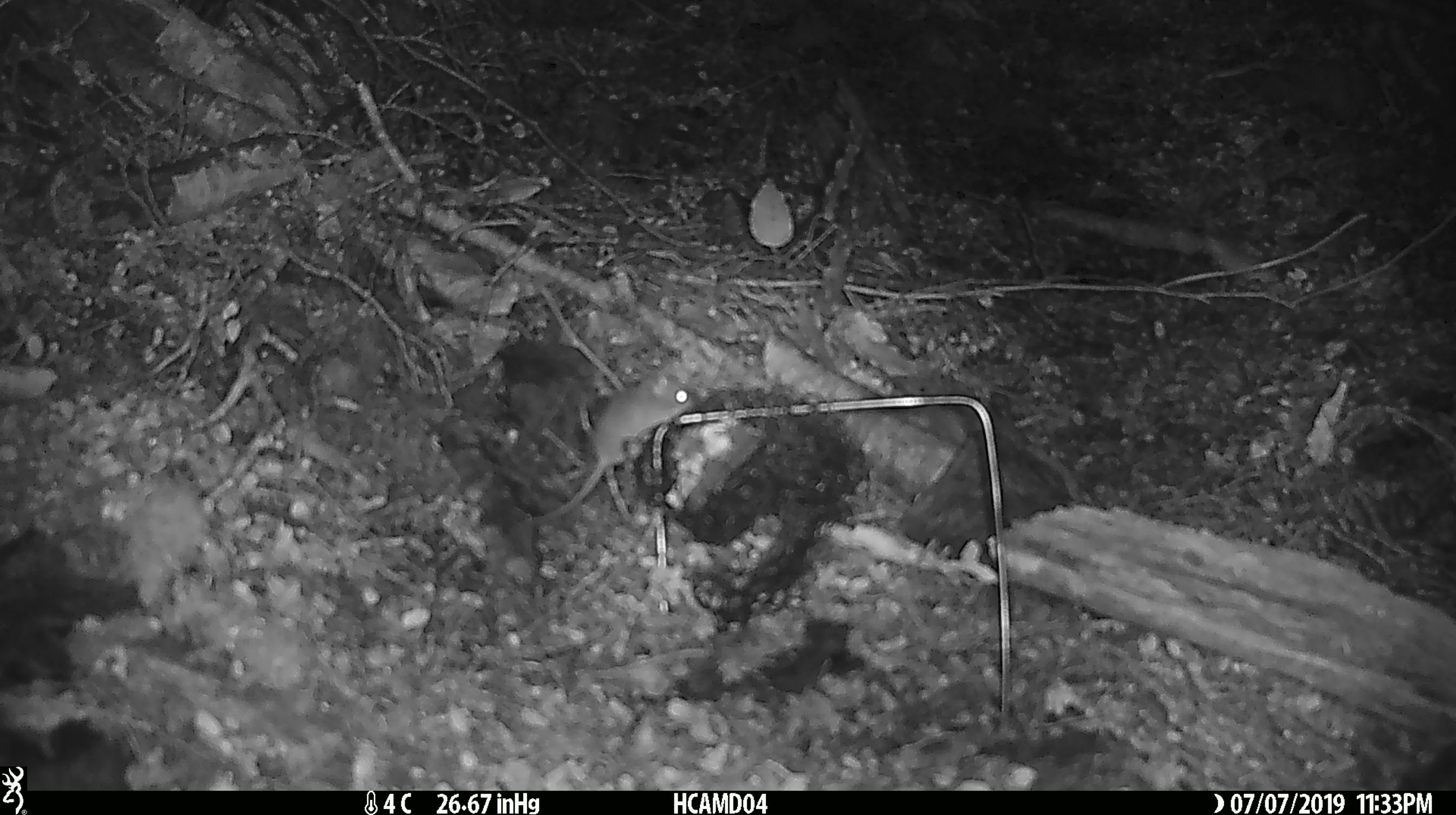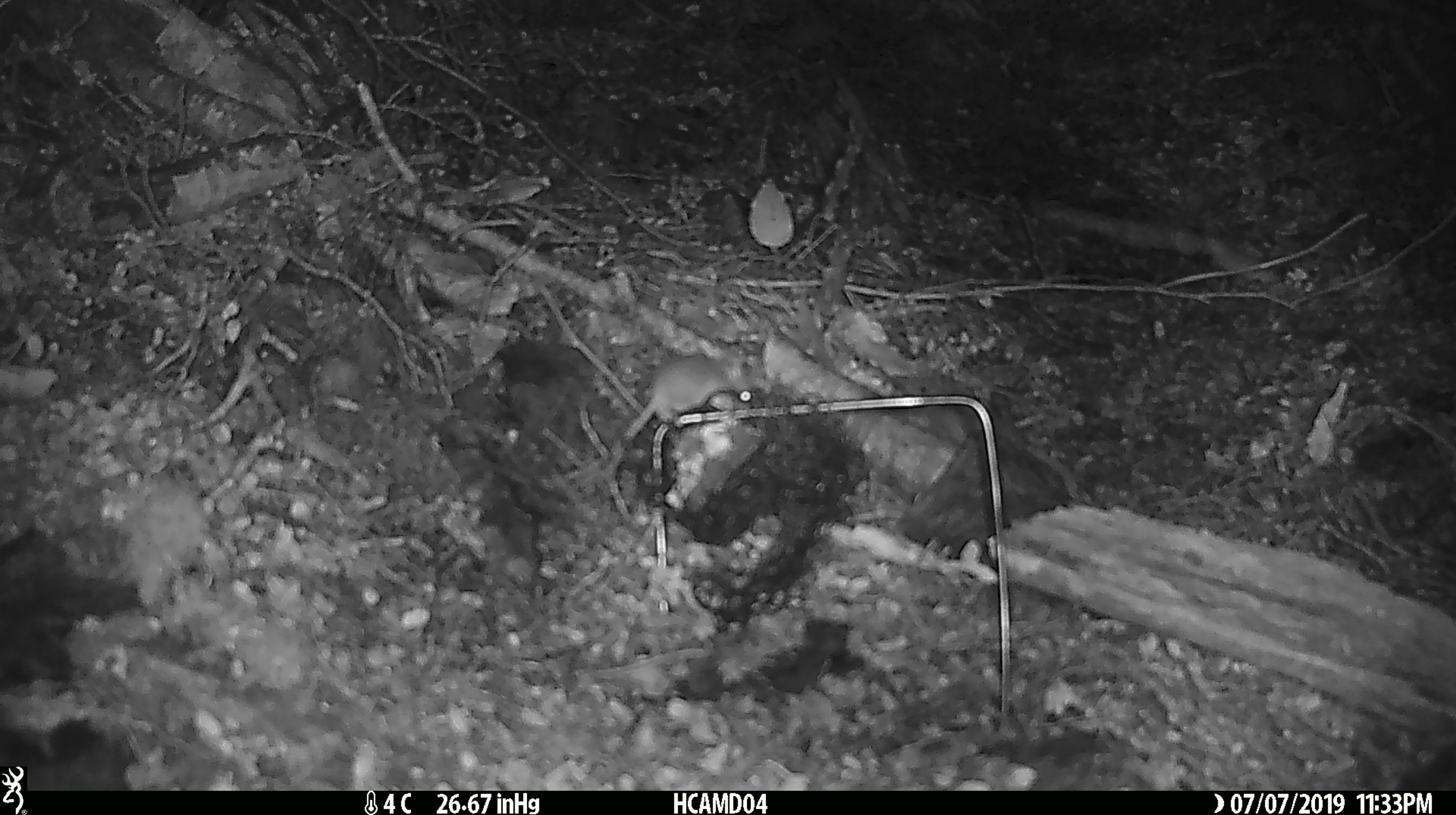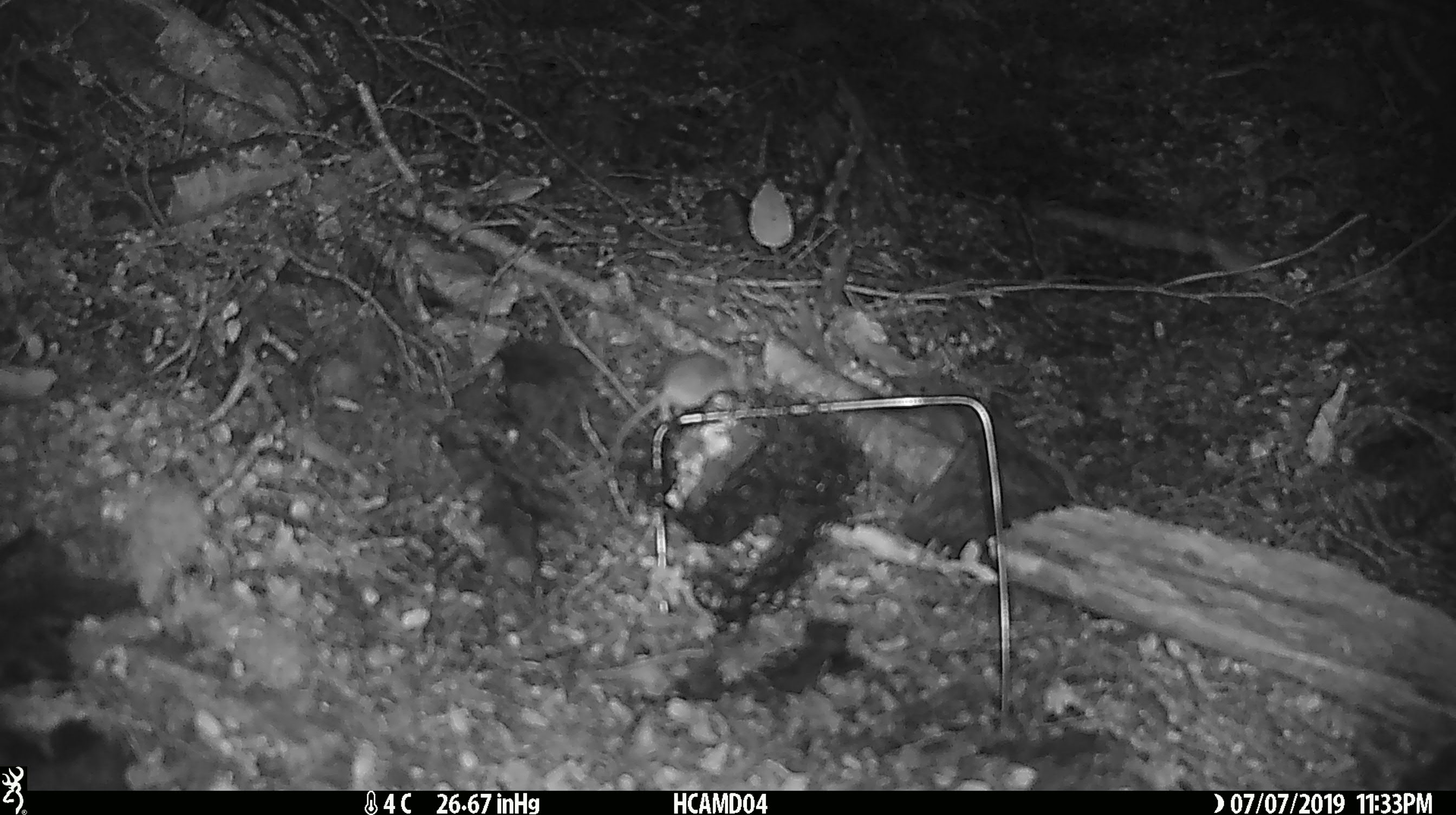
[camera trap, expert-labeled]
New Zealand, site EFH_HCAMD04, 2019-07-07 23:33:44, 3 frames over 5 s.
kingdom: Animalia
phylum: Chordata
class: Mammalia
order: Rodentia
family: Muridae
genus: Mus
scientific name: Mus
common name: mouse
Mouse (Mus).